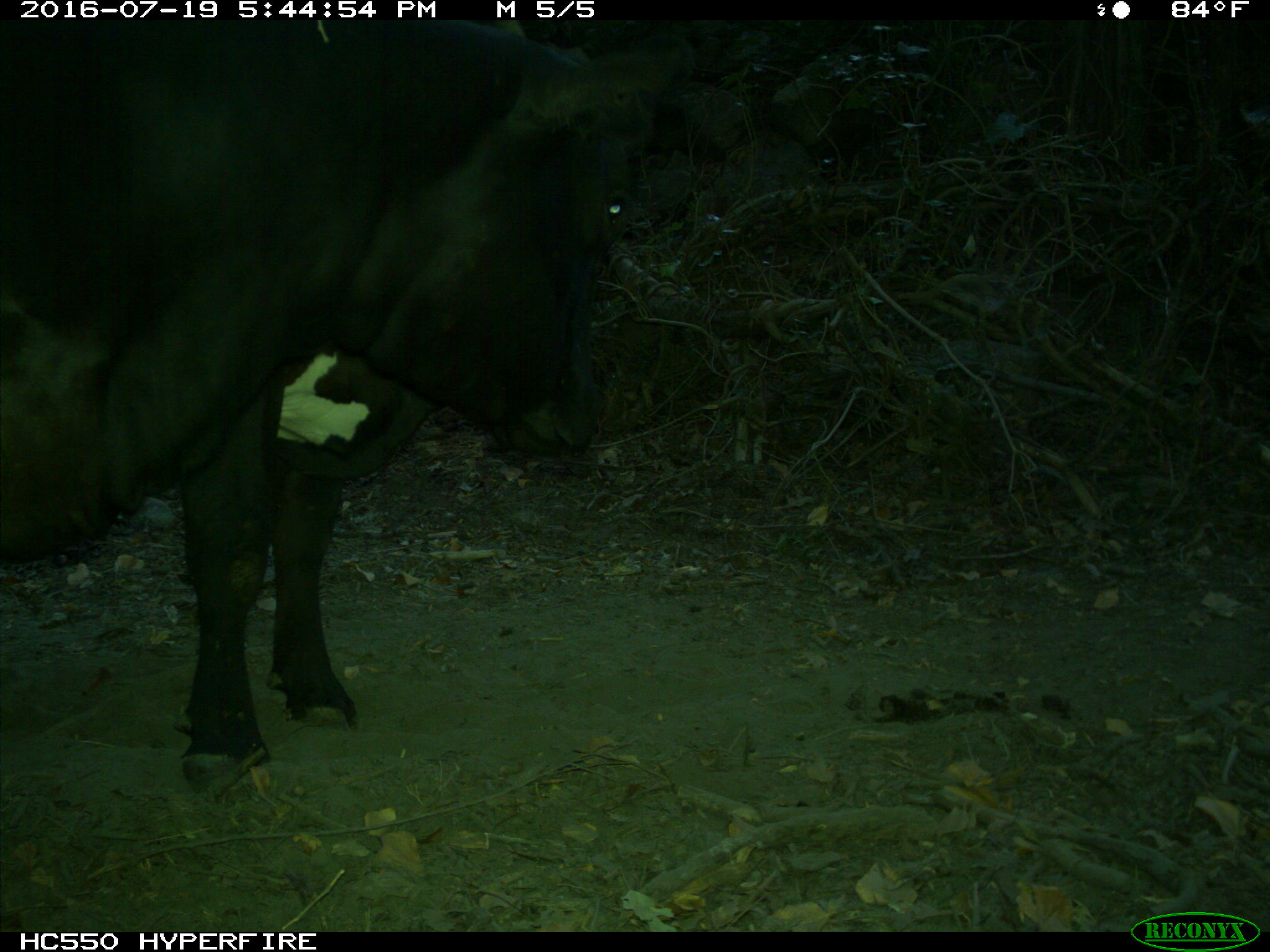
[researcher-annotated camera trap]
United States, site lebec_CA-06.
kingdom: Animalia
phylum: Chordata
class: Mammalia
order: Artiodactyla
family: Bovidae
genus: Bos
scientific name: Bos taurus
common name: domestic cow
Bos taurus (domestic cow).